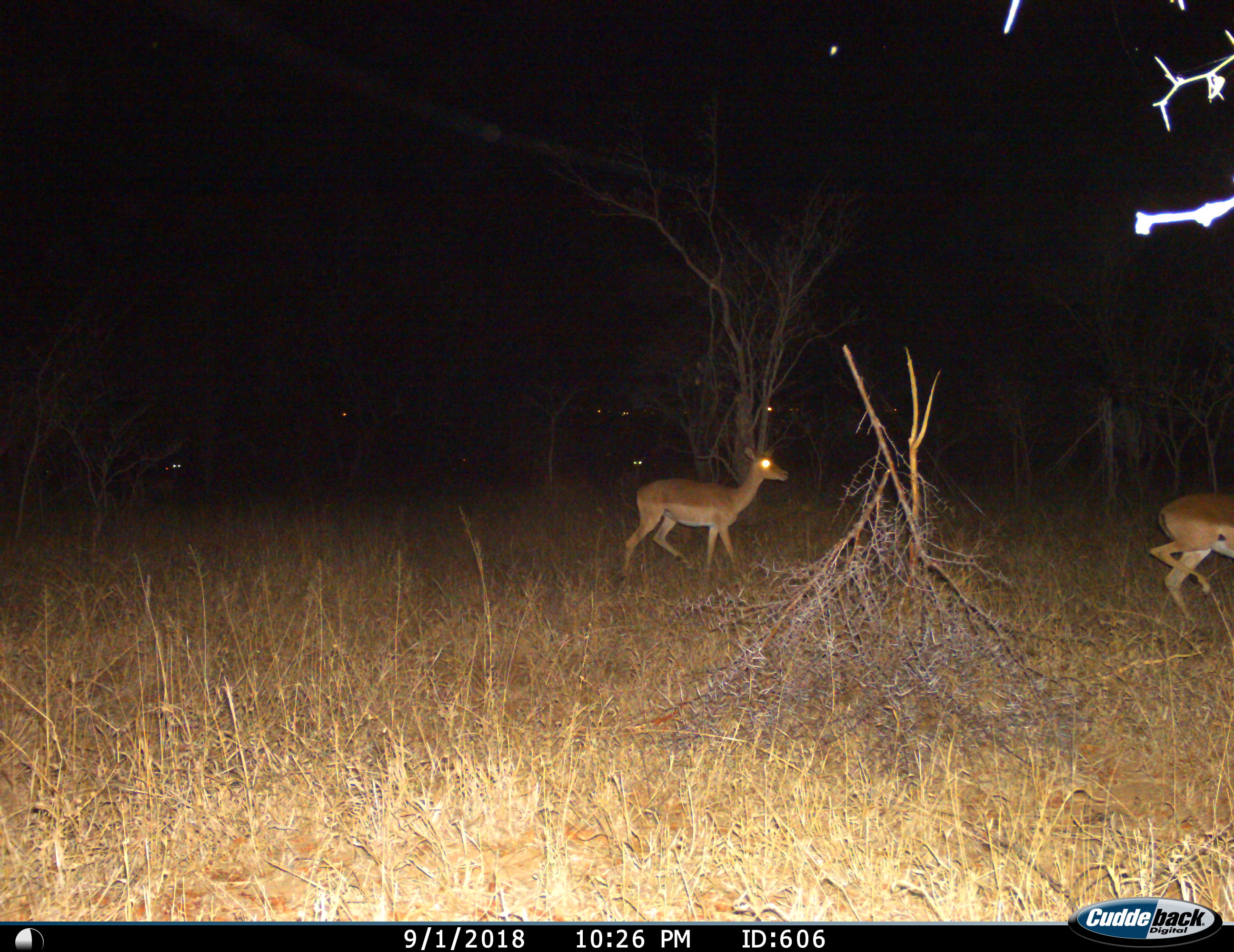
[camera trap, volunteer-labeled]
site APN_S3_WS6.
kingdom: Animalia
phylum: Chordata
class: Mammalia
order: Artiodactyla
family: Bovidae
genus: Aepyceros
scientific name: Aepyceros melampus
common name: impala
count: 2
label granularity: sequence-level